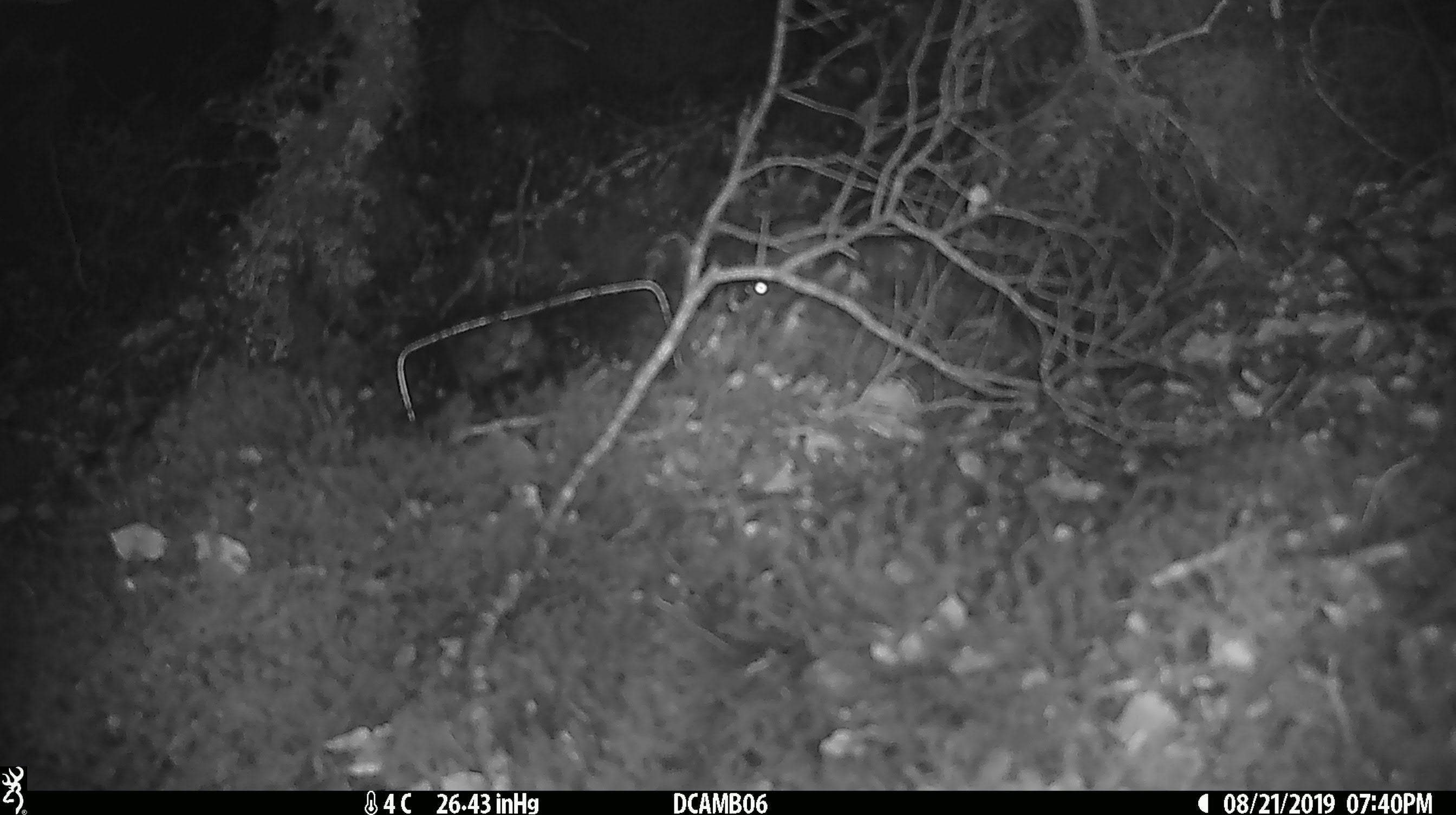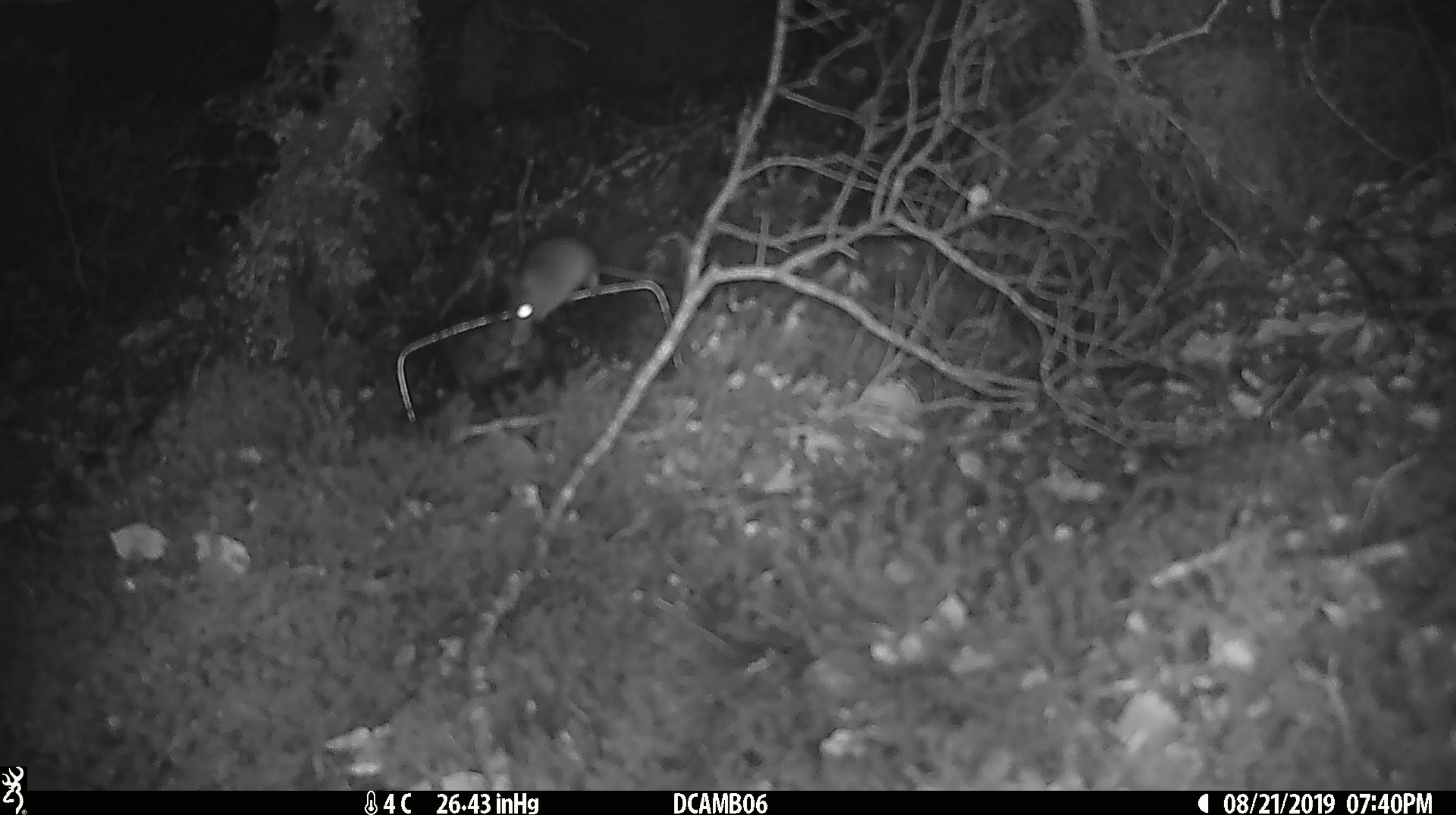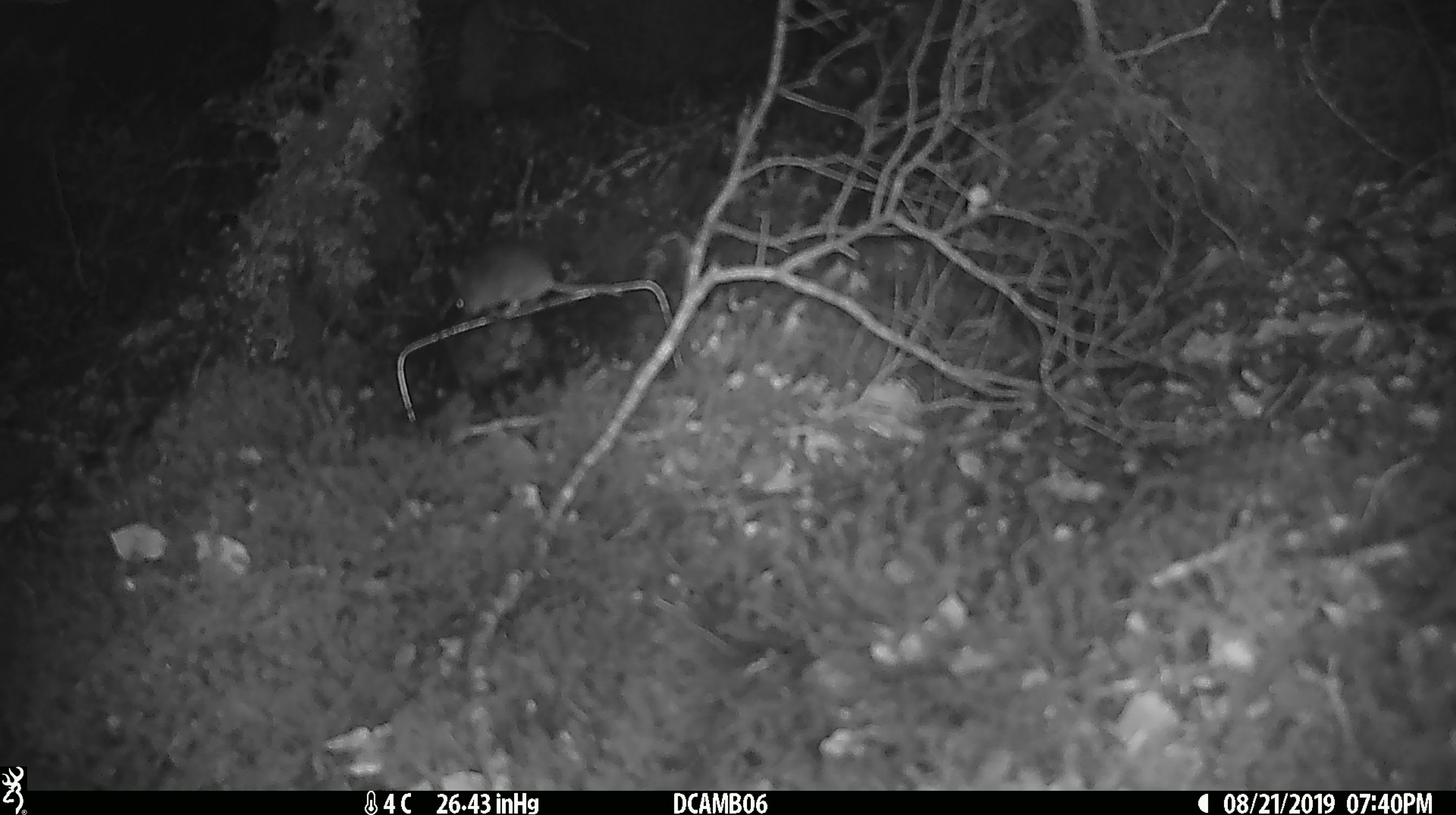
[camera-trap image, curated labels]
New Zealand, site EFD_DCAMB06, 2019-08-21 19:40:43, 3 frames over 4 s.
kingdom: Animalia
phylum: Chordata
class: Mammalia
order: Rodentia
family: Muridae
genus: Mus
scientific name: Mus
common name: mouse